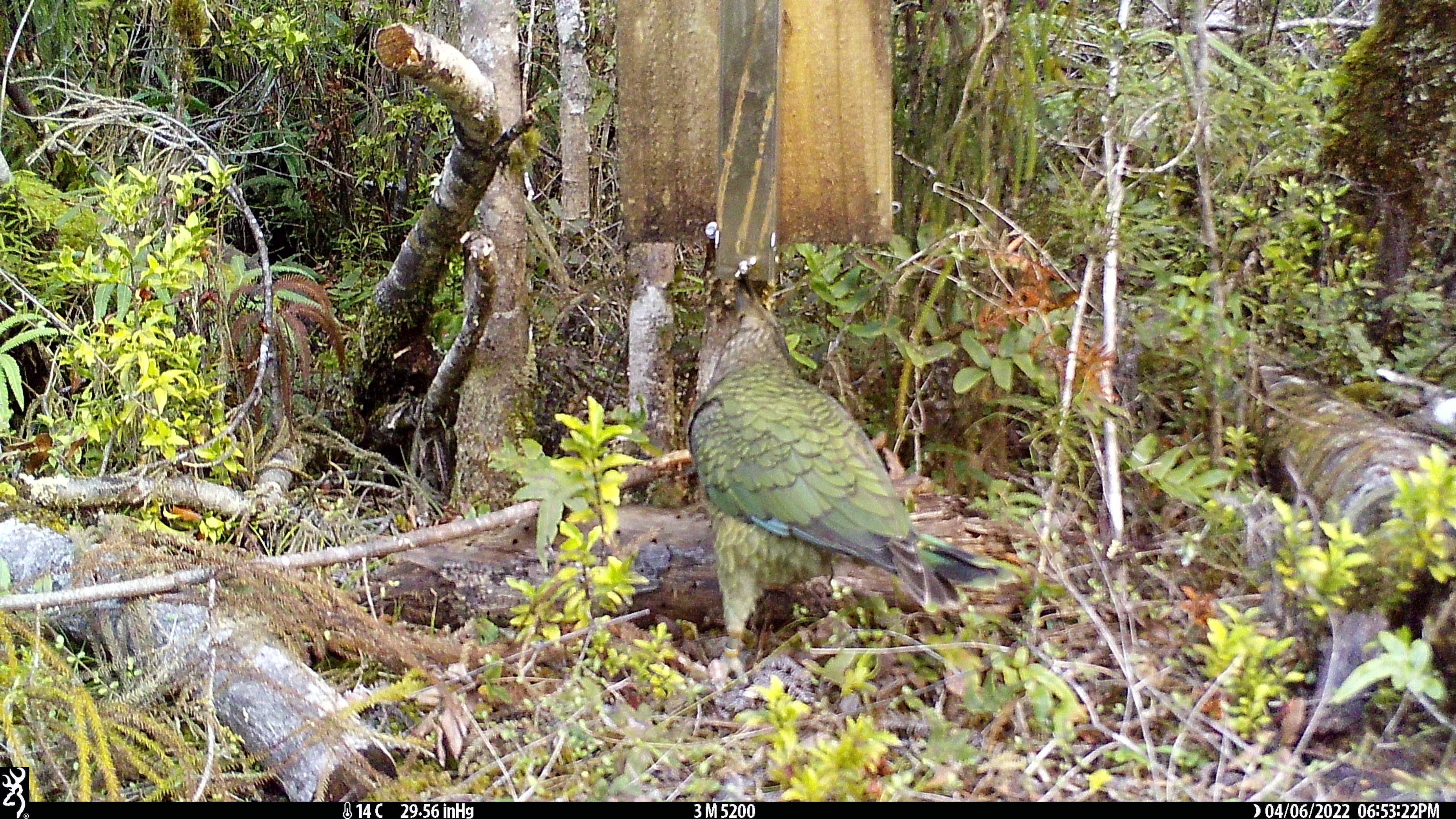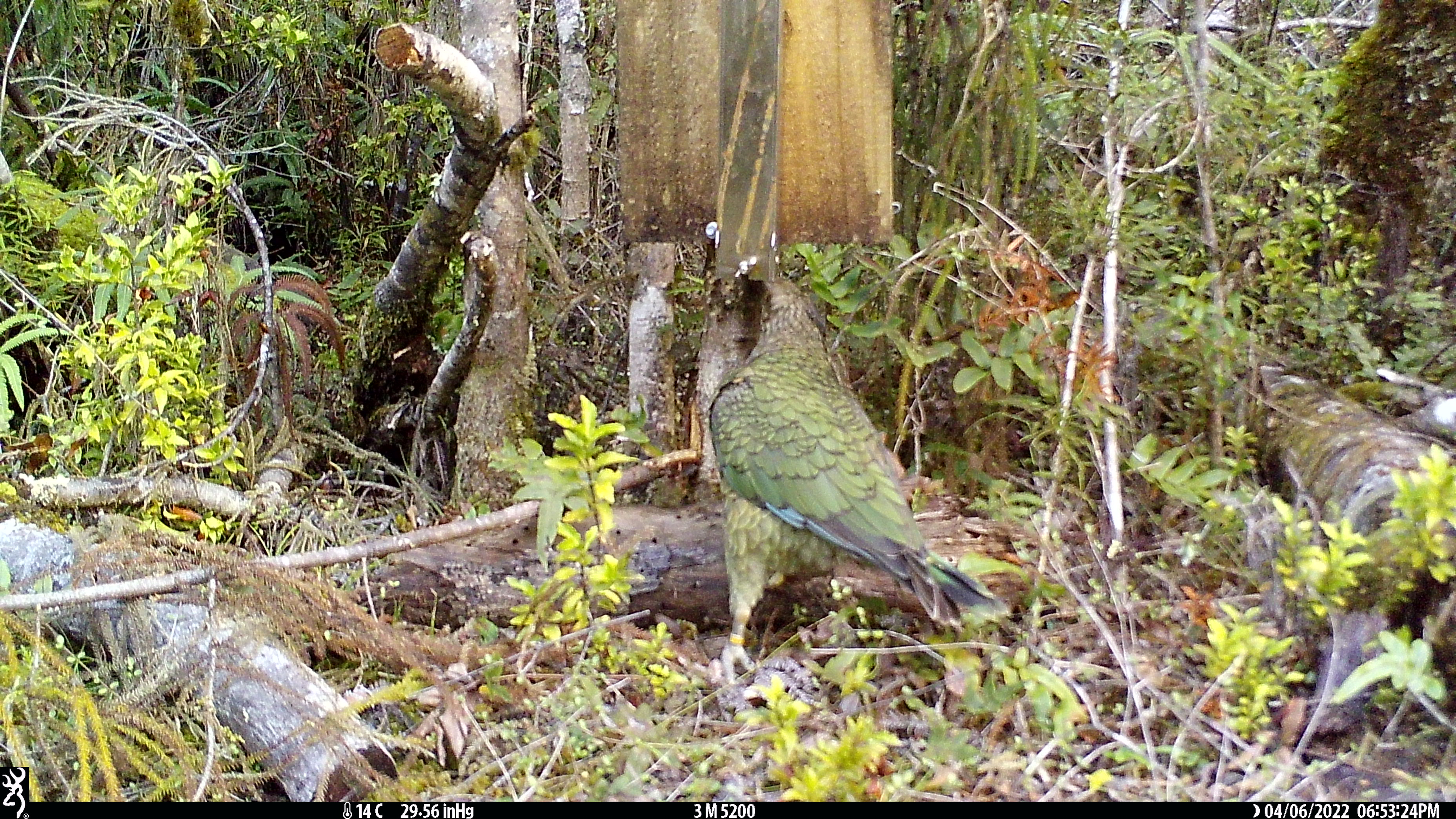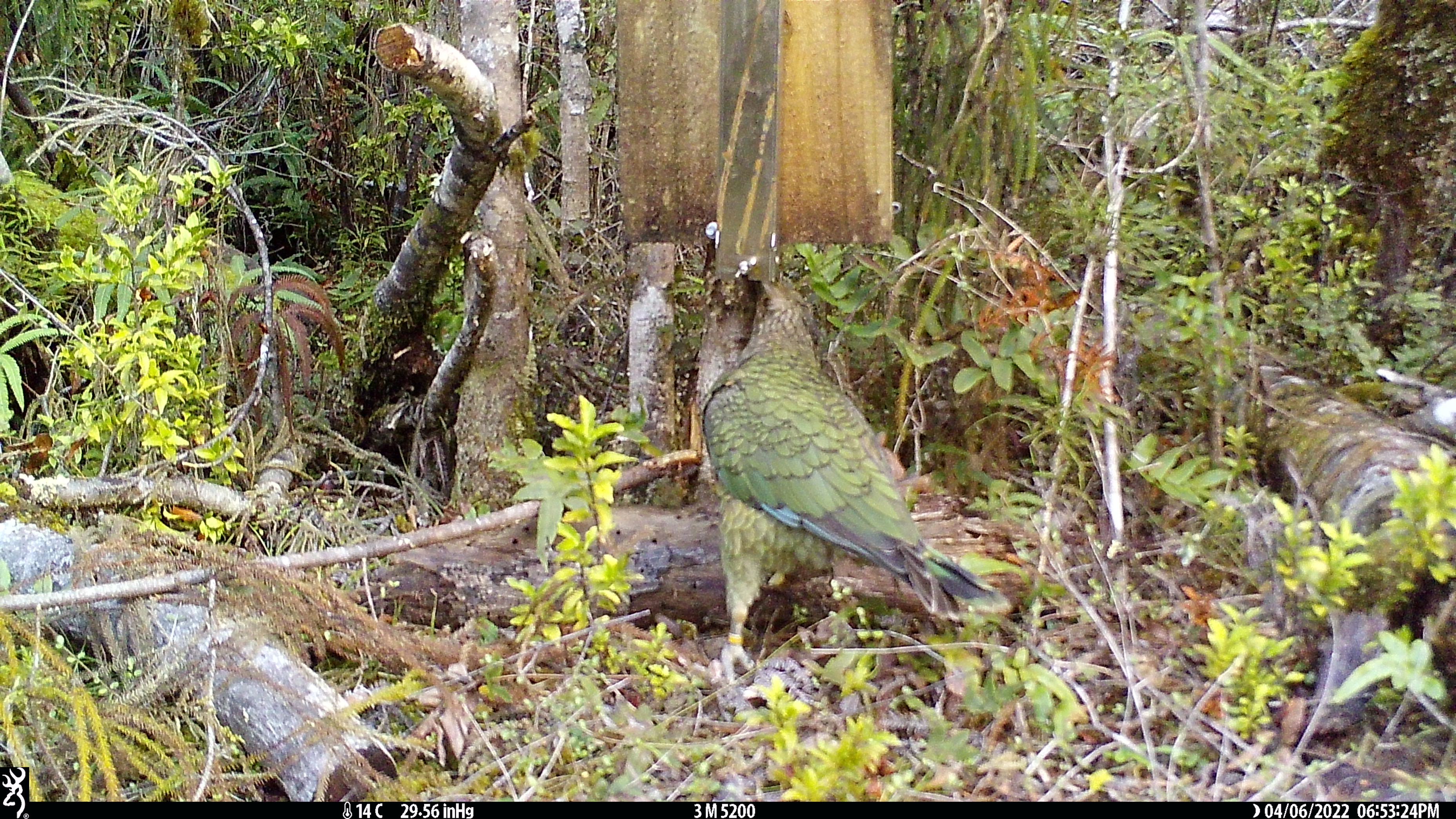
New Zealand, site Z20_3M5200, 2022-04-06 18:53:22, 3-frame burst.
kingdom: Animalia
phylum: Chordata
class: Aves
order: Psittaciformes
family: Strigopidae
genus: Nestor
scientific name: Nestor notabilis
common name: kea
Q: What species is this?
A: Kea (Nestor notabilis).